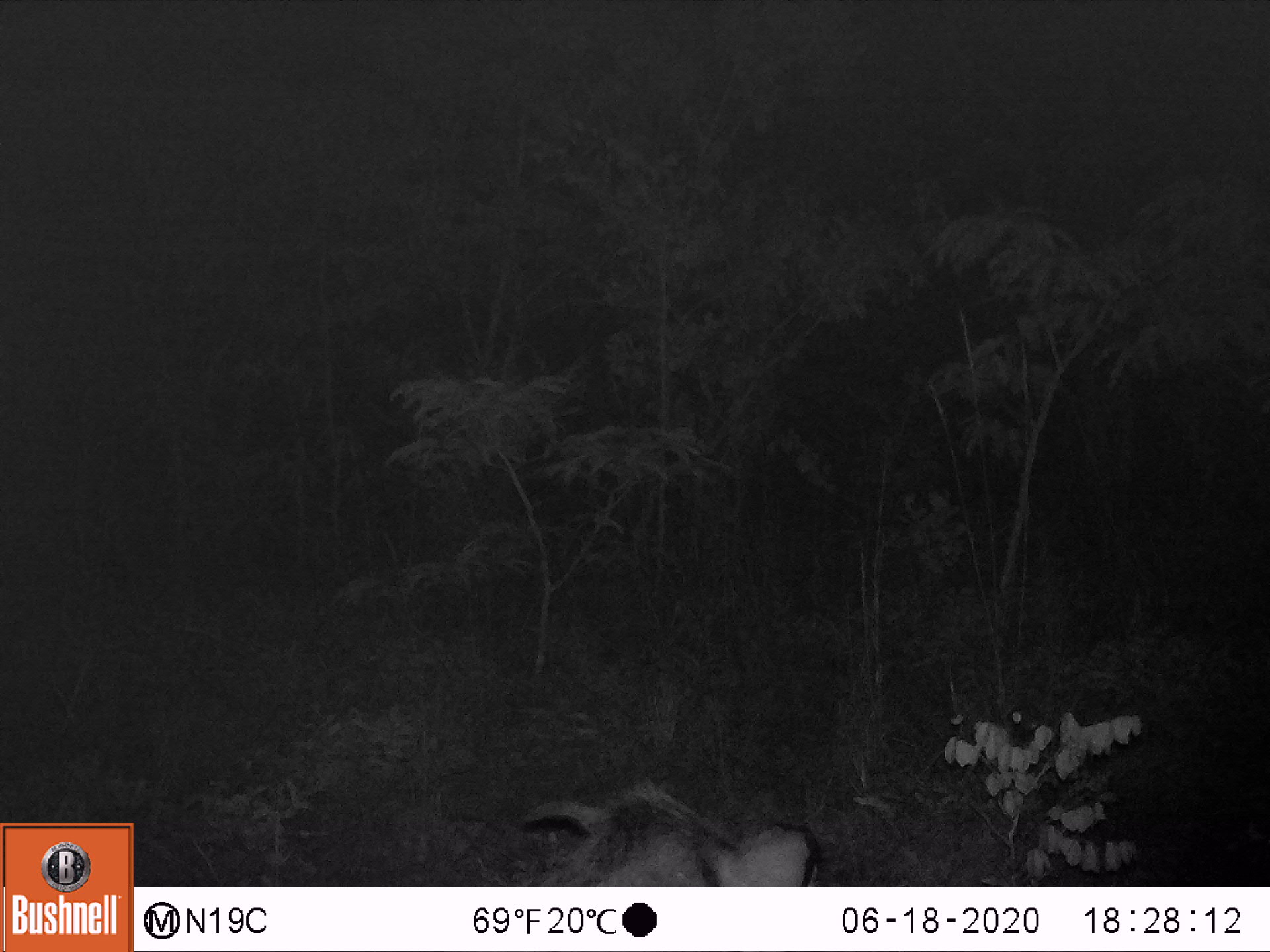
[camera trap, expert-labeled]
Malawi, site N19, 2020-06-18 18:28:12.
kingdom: Animalia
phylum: Chordata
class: Mammalia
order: Artiodactyla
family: Suidae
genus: Potamochoerus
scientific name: Potamochoerus larvatus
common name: bushpig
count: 1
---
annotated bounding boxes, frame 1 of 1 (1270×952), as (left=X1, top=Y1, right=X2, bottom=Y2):
bushpig: (left=517, top=774, right=830, bottom=883)